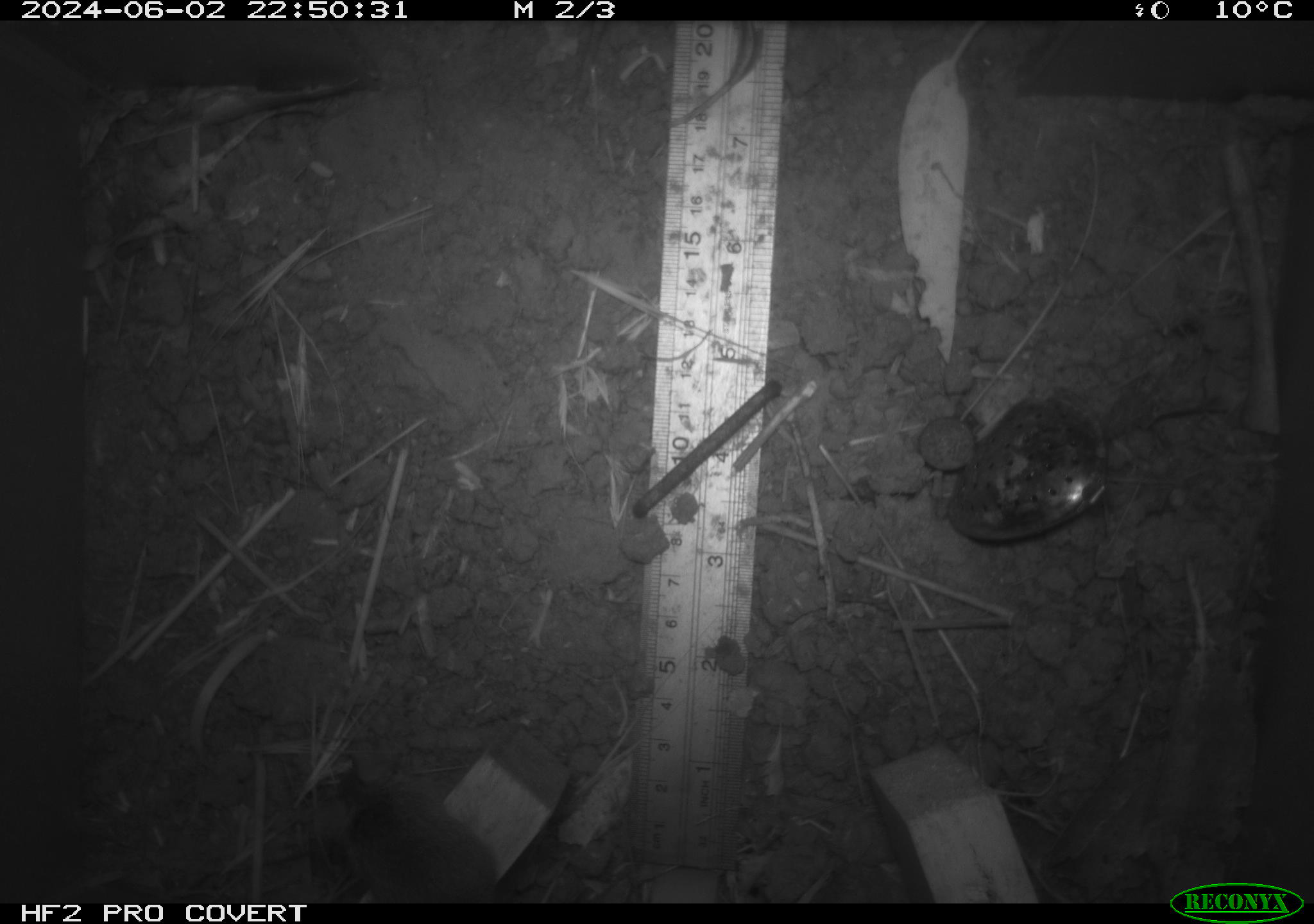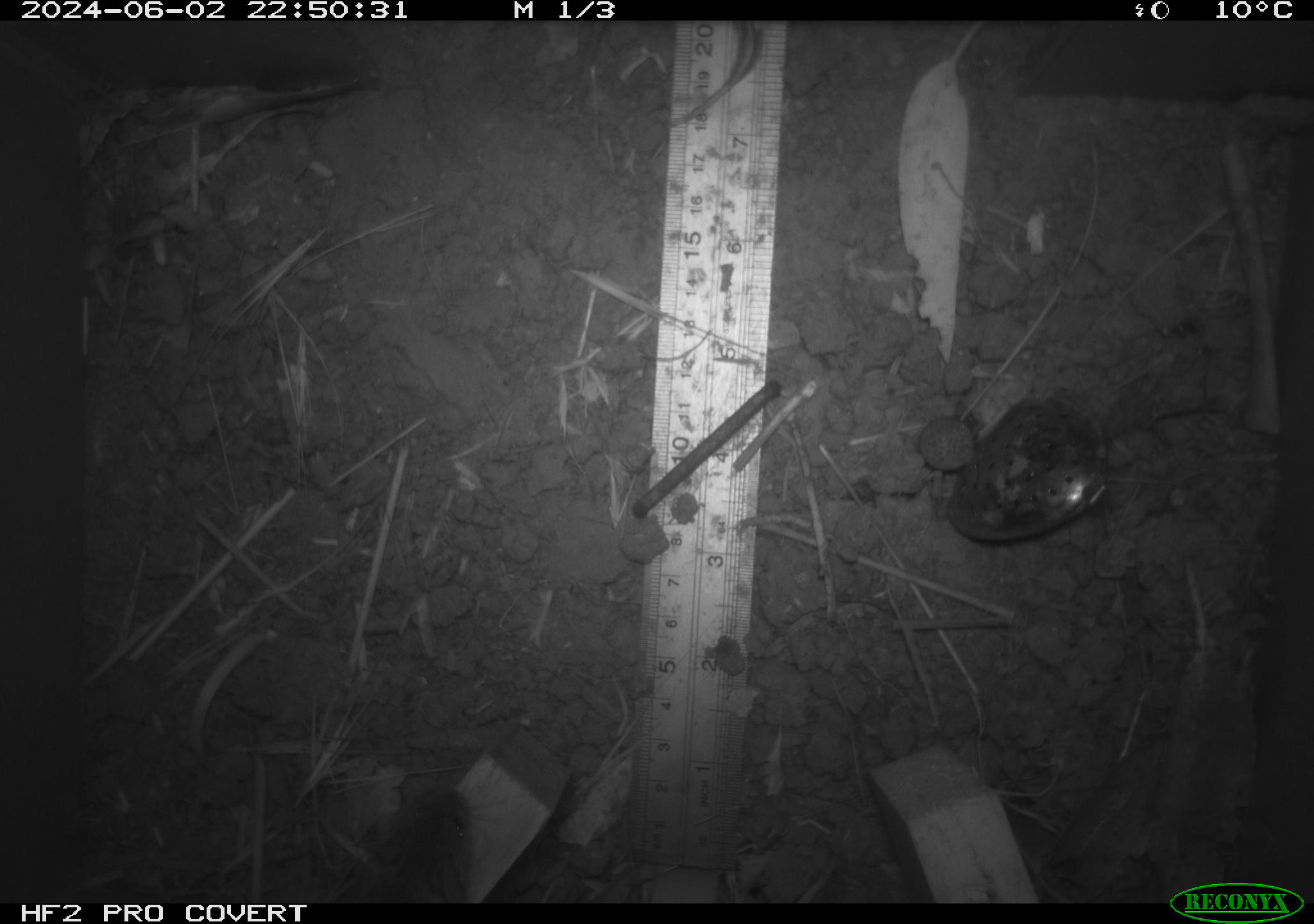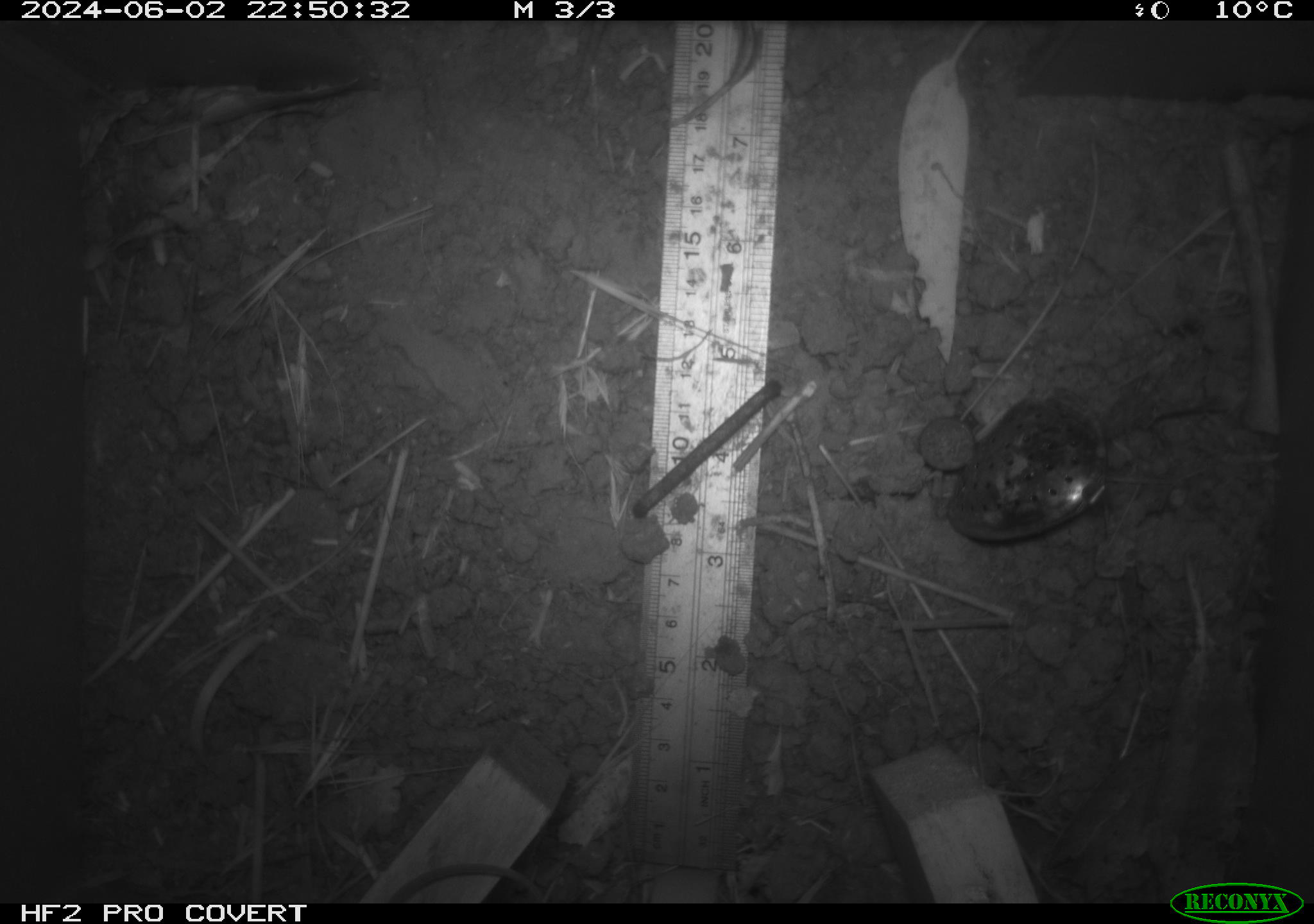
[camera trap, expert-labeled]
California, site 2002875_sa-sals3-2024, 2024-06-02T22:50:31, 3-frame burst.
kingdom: Animalia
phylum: Chordata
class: Mammalia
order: Rodentia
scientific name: Rodentia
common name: mouse species